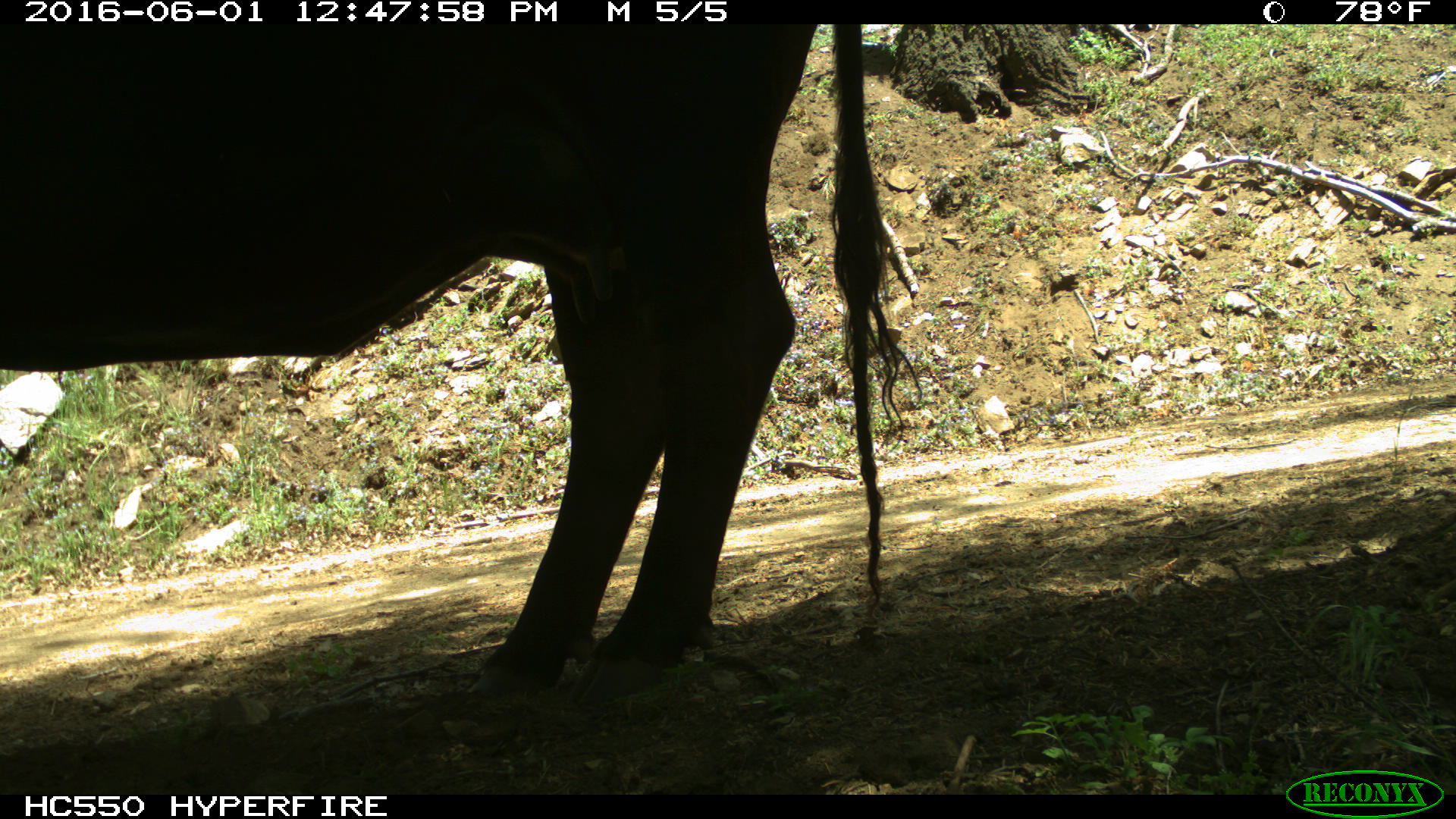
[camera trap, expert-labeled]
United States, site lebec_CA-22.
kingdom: Animalia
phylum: Chordata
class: Mammalia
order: Artiodactyla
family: Bovidae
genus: Bos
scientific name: Bos taurus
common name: domestic cow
Bos taurus (domestic cow).